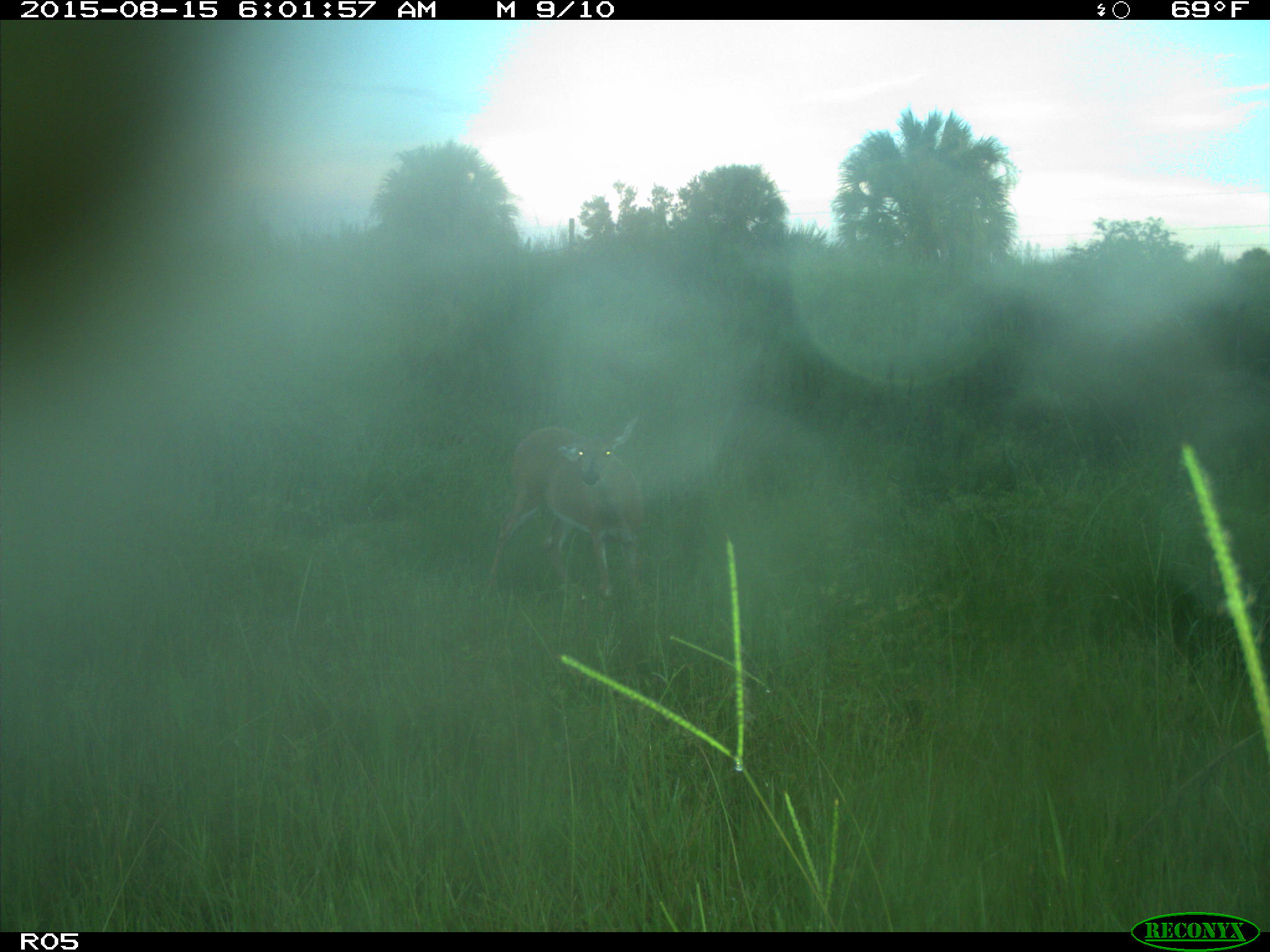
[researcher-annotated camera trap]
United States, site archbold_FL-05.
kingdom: Animalia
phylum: Chordata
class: Mammalia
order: Artiodactyla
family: Cervidae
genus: Odocoileus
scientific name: Odocoileus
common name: deer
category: unidentified deer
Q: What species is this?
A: Unidentified deer (deer) (Odocoileus).